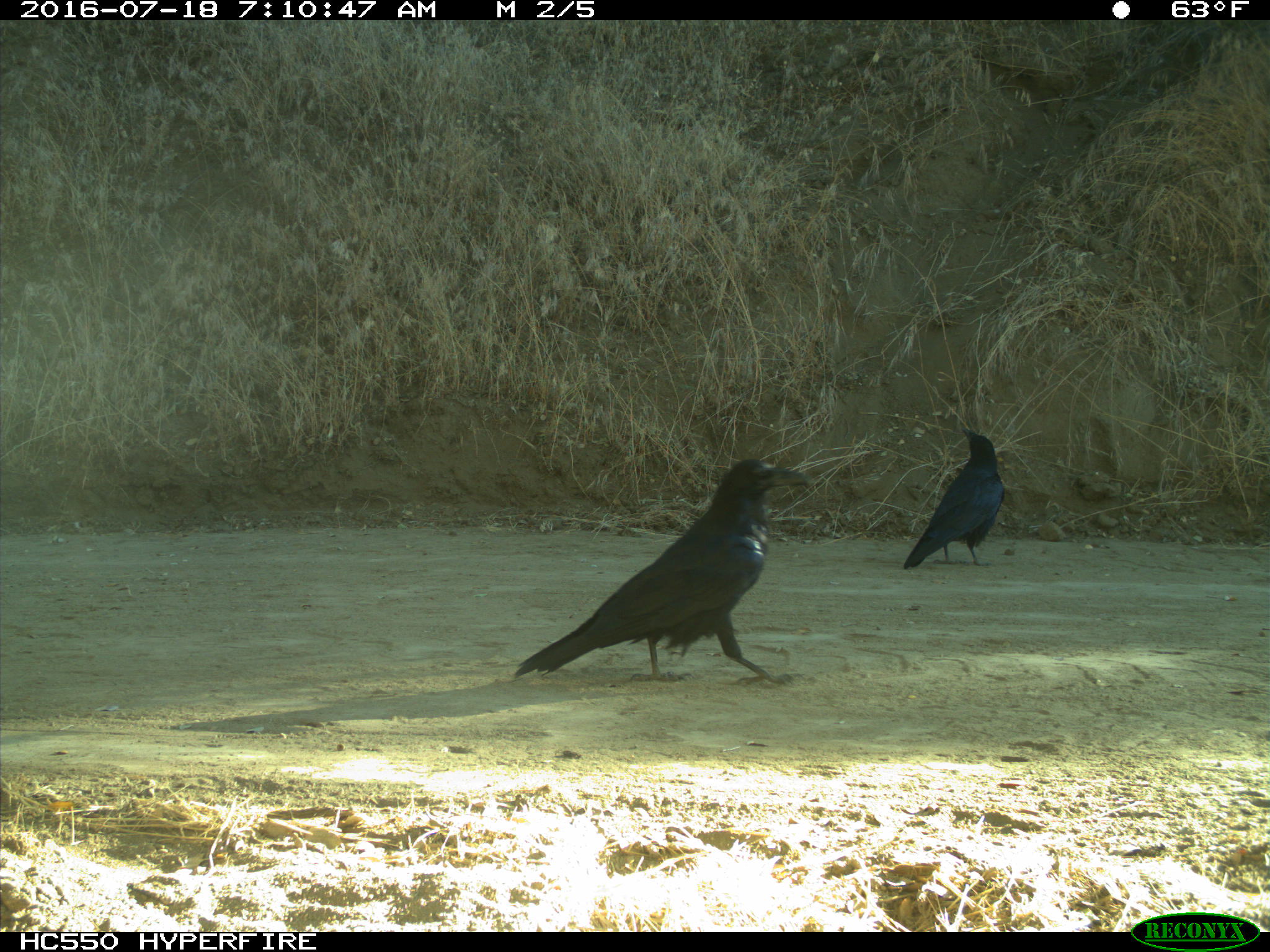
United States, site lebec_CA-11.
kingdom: Animalia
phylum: Chordata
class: Aves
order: Passeriformes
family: Corvidae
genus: Corvus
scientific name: Corvus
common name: crows and ravens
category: unidentified corvus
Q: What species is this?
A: Unidentified corvus (crows and ravens) (Corvus).